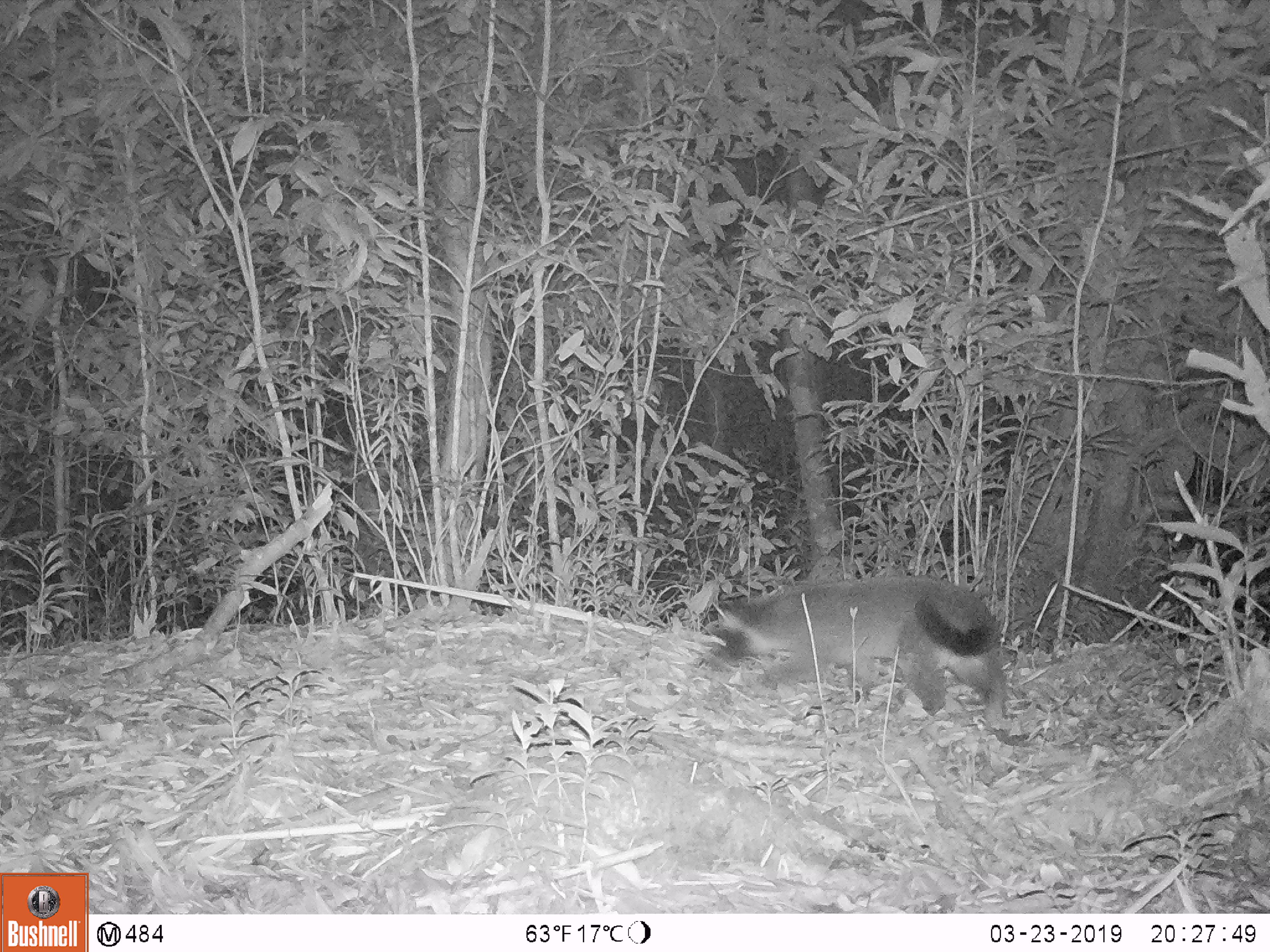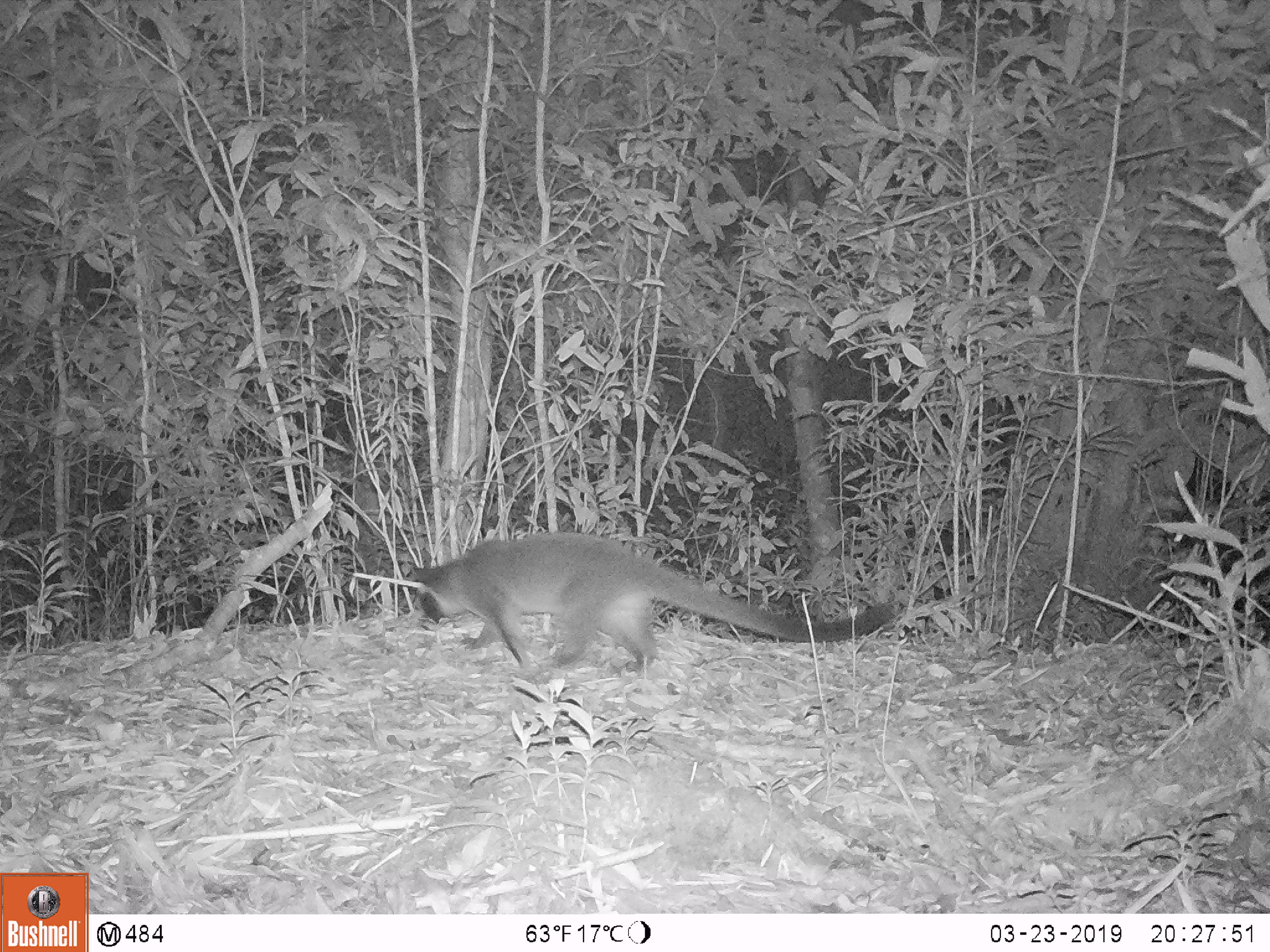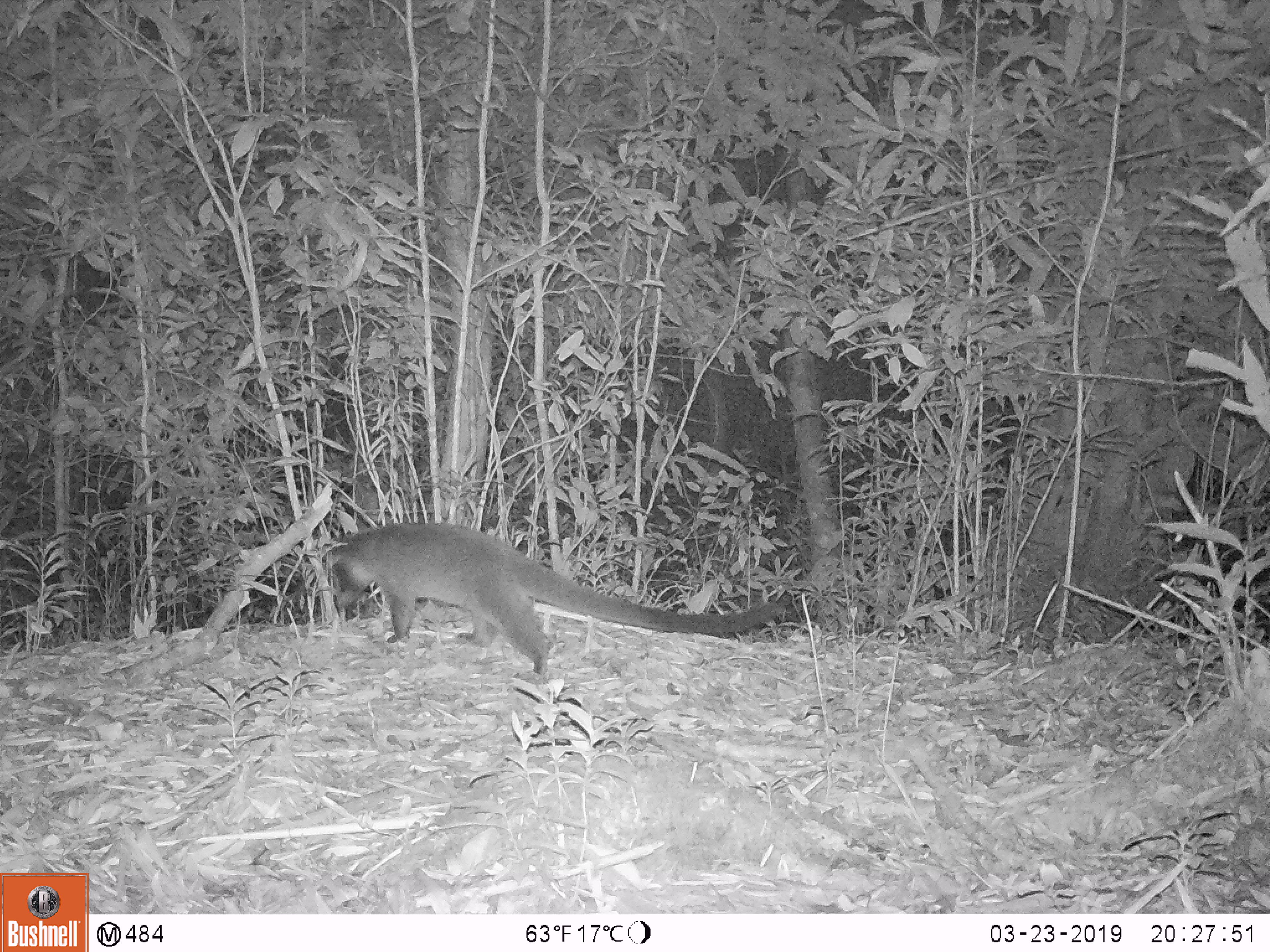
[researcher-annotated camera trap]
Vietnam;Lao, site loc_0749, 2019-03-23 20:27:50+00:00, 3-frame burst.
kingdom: Animalia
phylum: Chordata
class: Mammalia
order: Carnivora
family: Viverridae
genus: Paguma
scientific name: Paguma larvata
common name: masked palm civet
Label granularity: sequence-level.